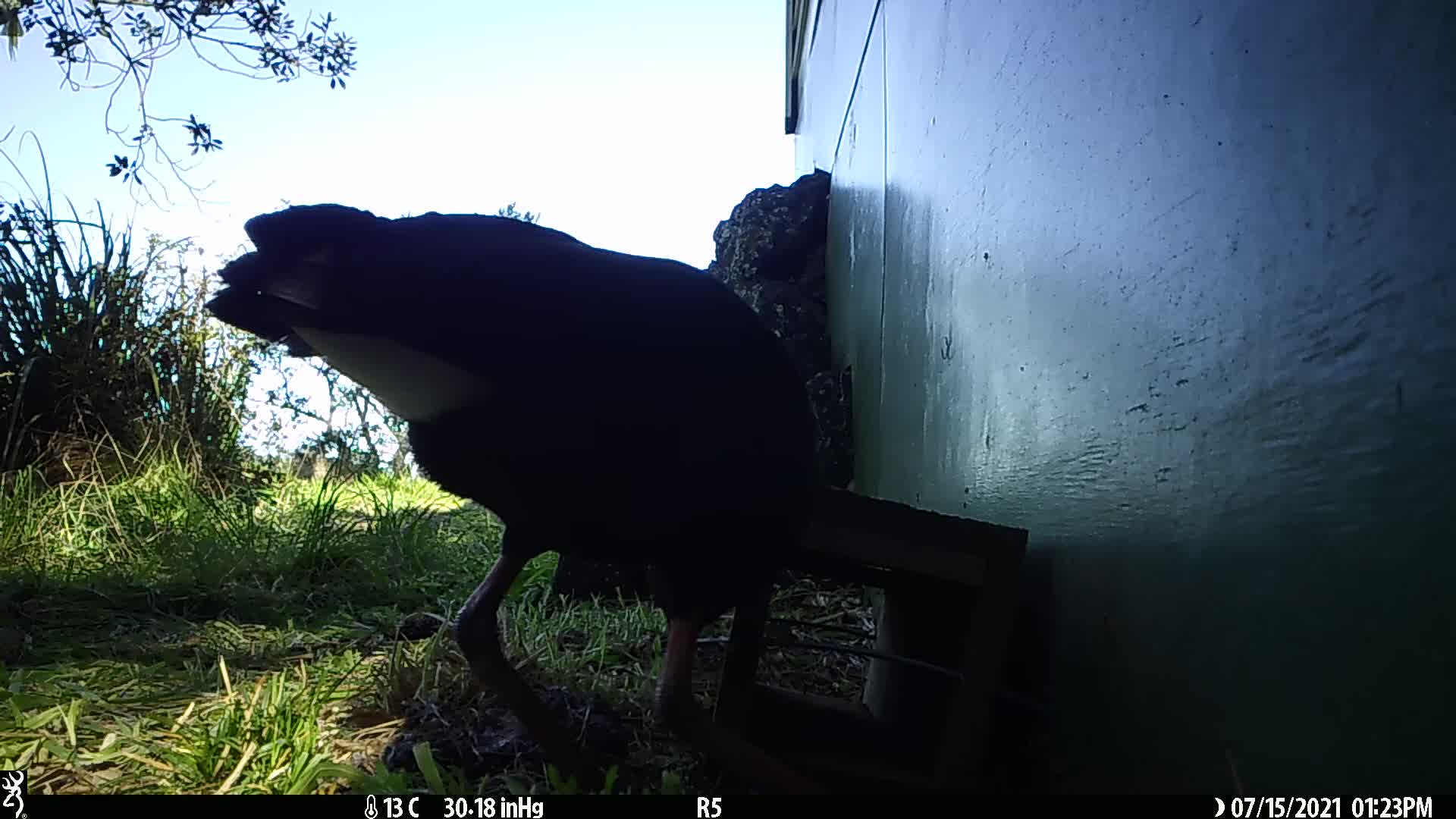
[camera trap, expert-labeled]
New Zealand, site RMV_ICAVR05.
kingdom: Animalia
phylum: Chordata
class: Aves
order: Gruiformes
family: Rallidae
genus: Porphyrio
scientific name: Porphyrio melanotus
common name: australasian swamphen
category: pukeko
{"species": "pukeko (australasian swamphen) (Porphyrio melanotus)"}